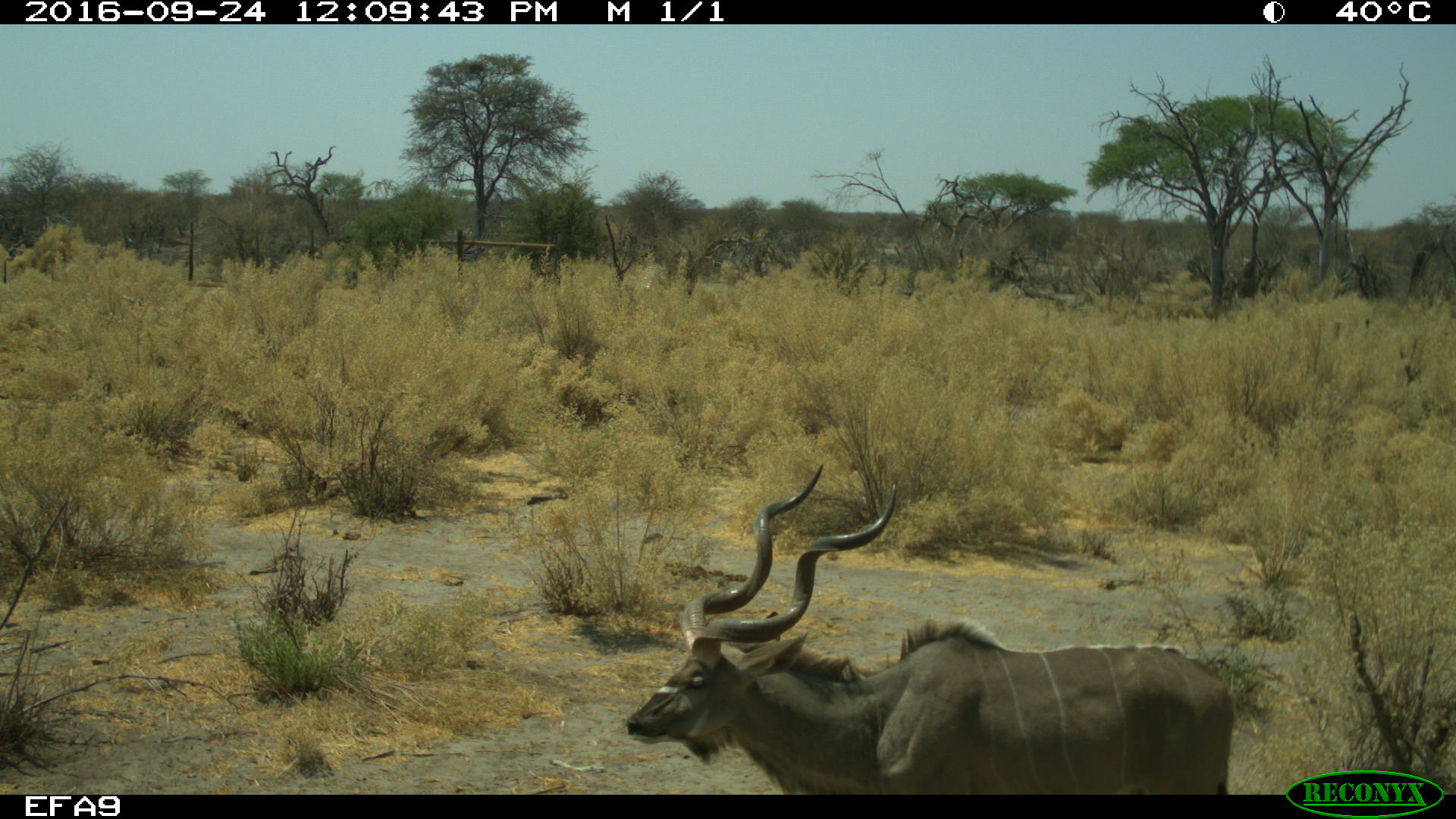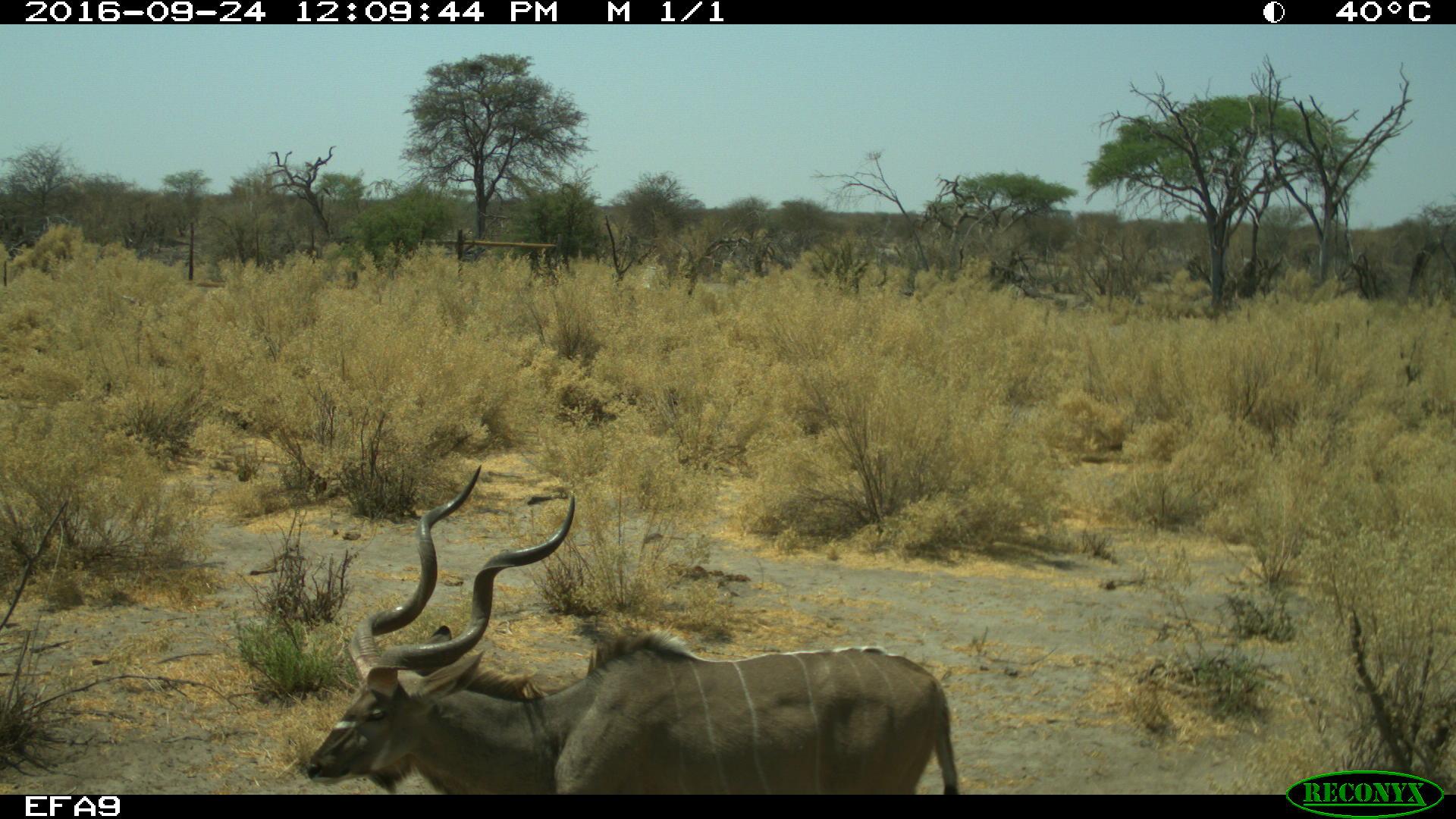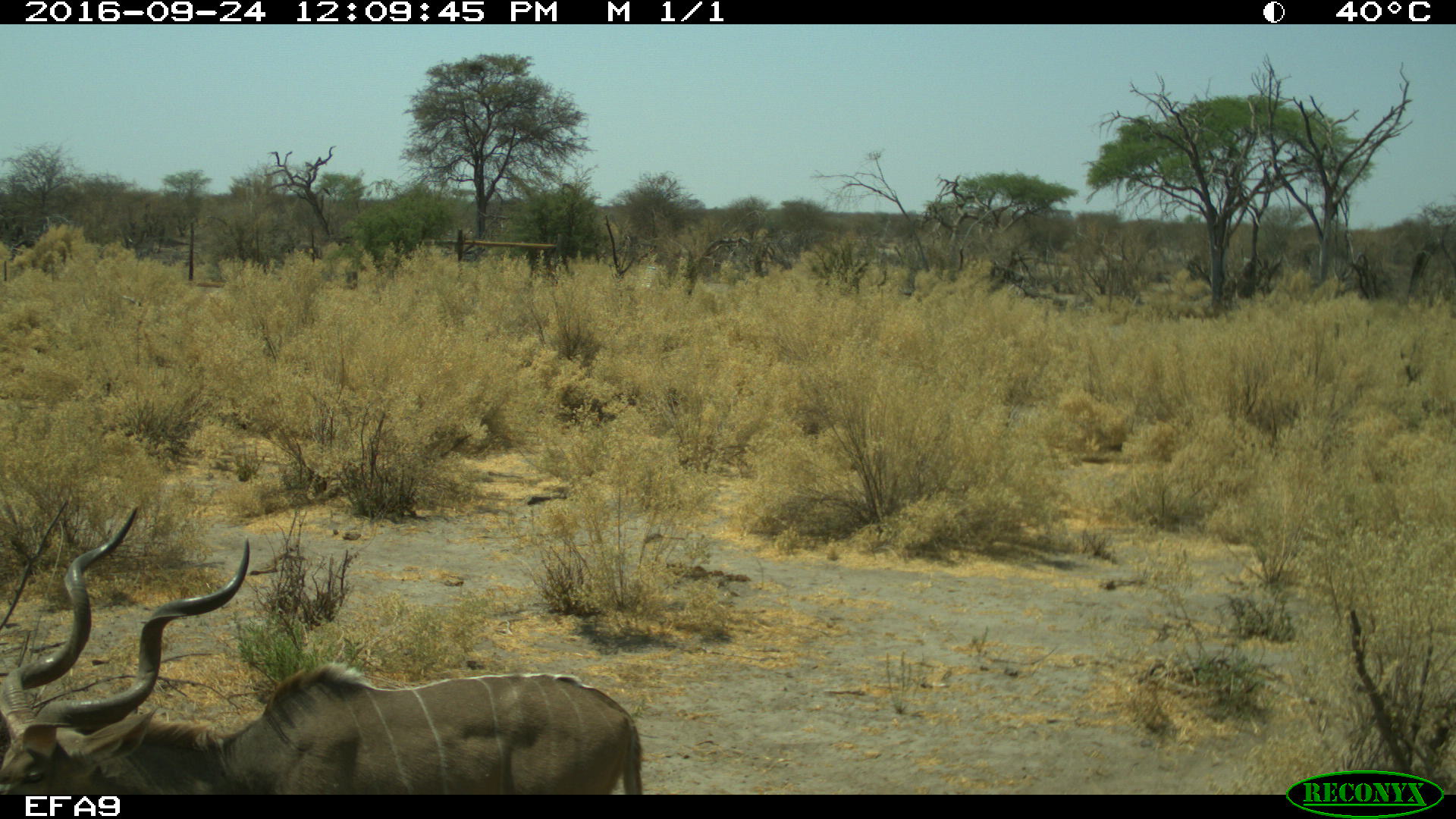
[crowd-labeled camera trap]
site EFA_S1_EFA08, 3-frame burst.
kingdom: Animalia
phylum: Chordata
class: Mammalia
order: Artiodactyla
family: Bovidae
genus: Tragelaphus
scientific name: Tragelaphus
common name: kudu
Kudu (Tragelaphus), count 1. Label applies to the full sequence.